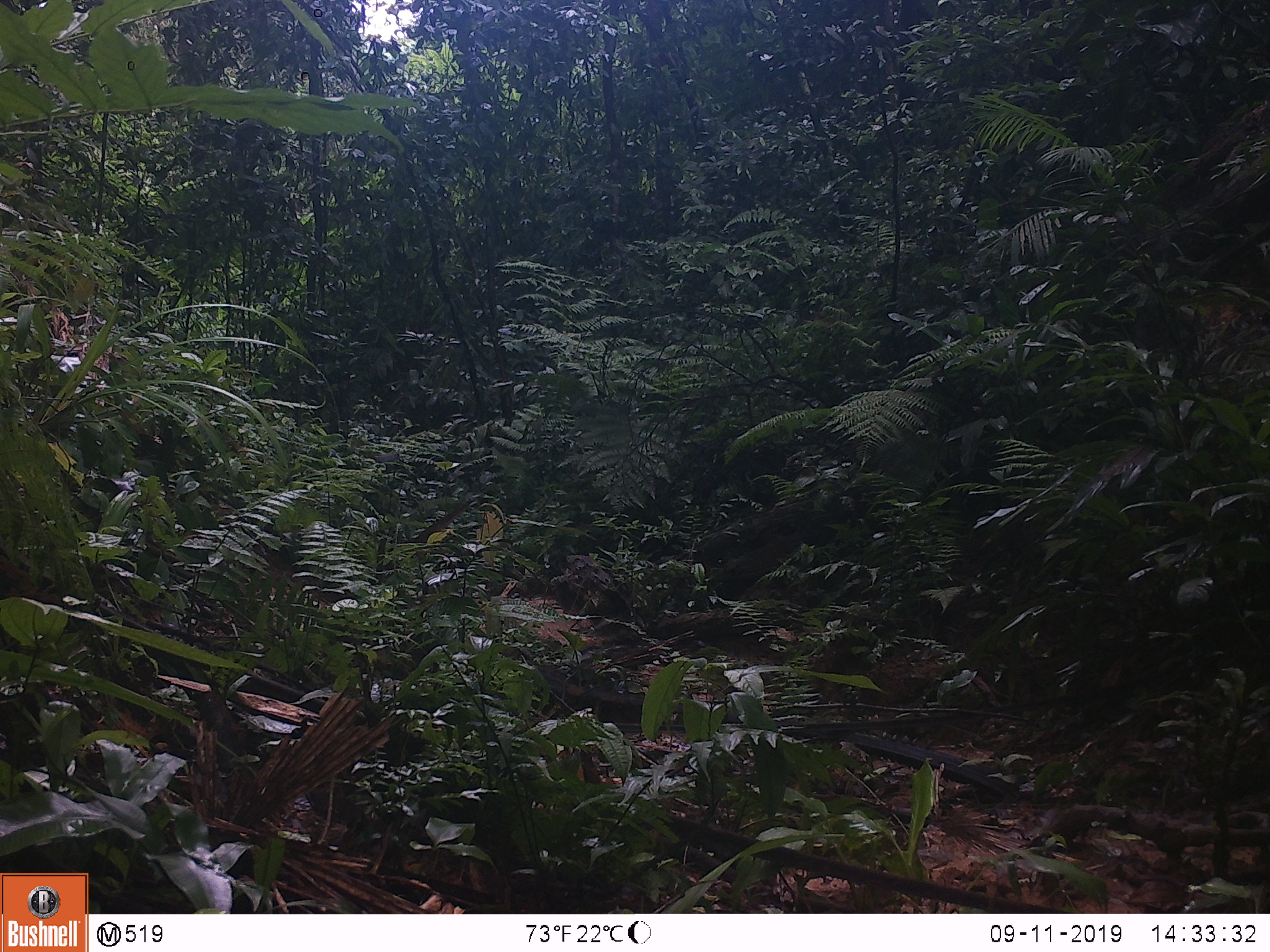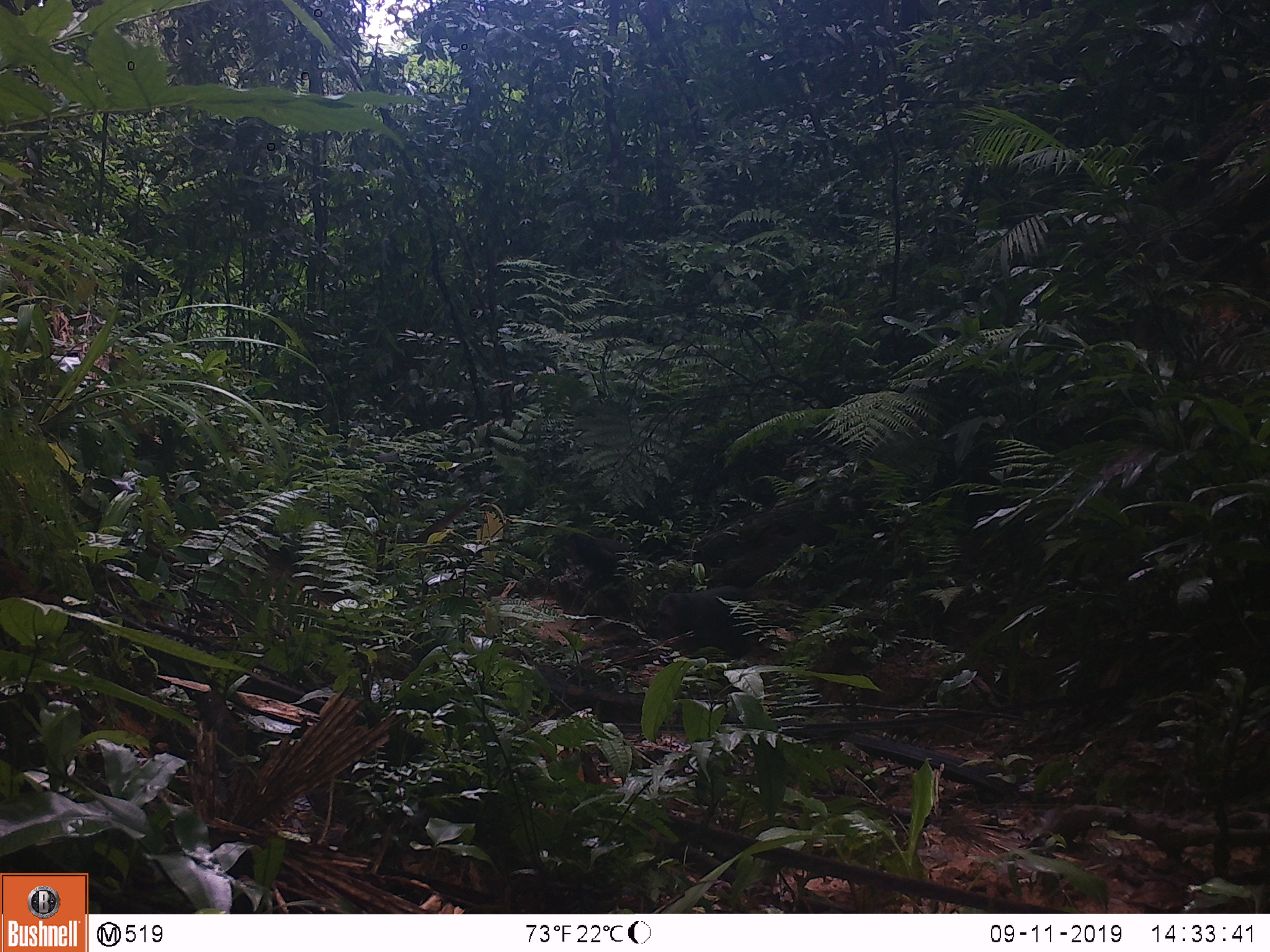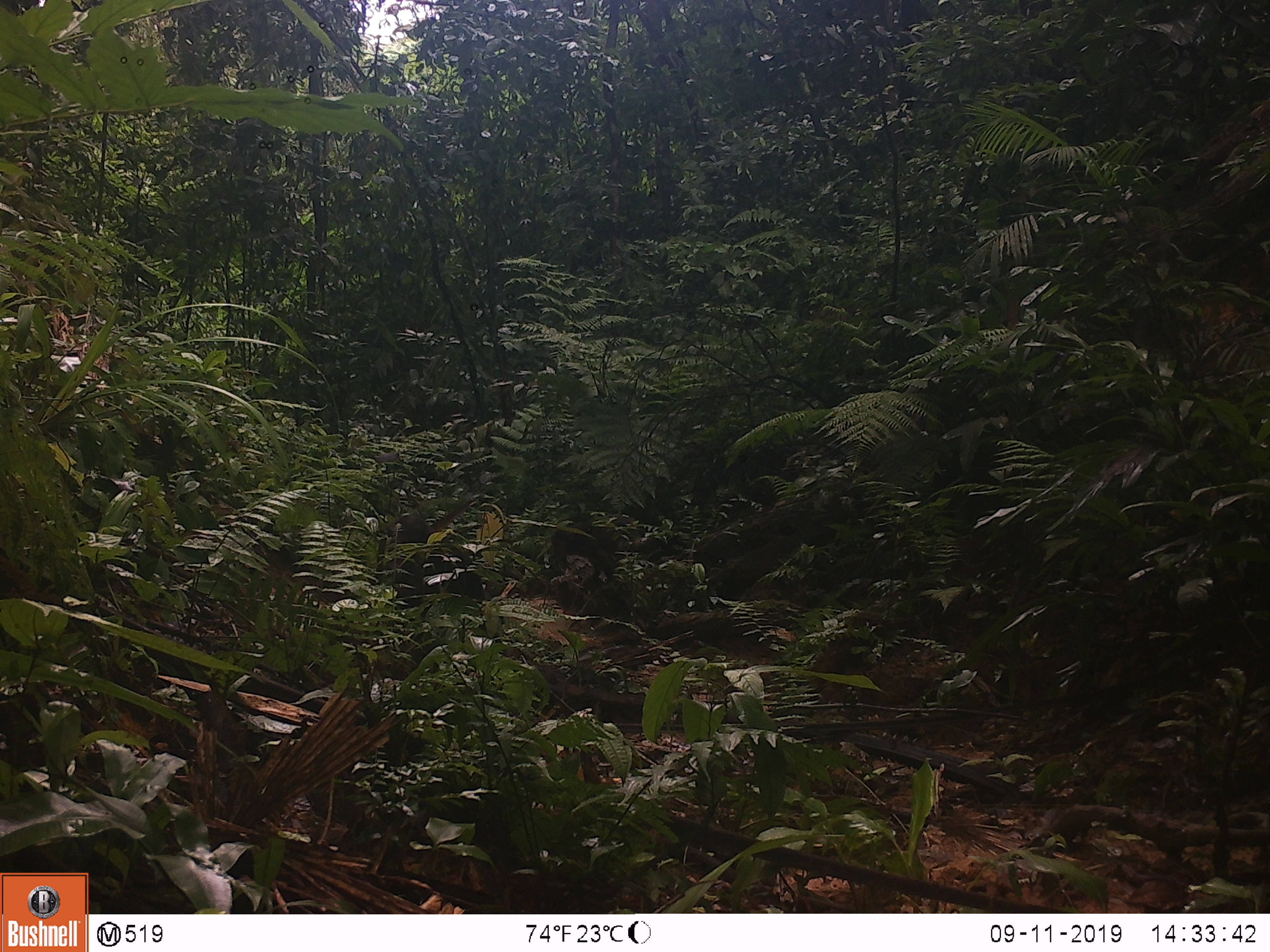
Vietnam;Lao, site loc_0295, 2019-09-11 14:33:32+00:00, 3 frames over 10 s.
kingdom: Animalia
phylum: Chordata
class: Mammalia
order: Primates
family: Cercopithecidae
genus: Macaca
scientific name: Macaca arctoides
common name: stump-tailed macaque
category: stump tailed macaque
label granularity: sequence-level